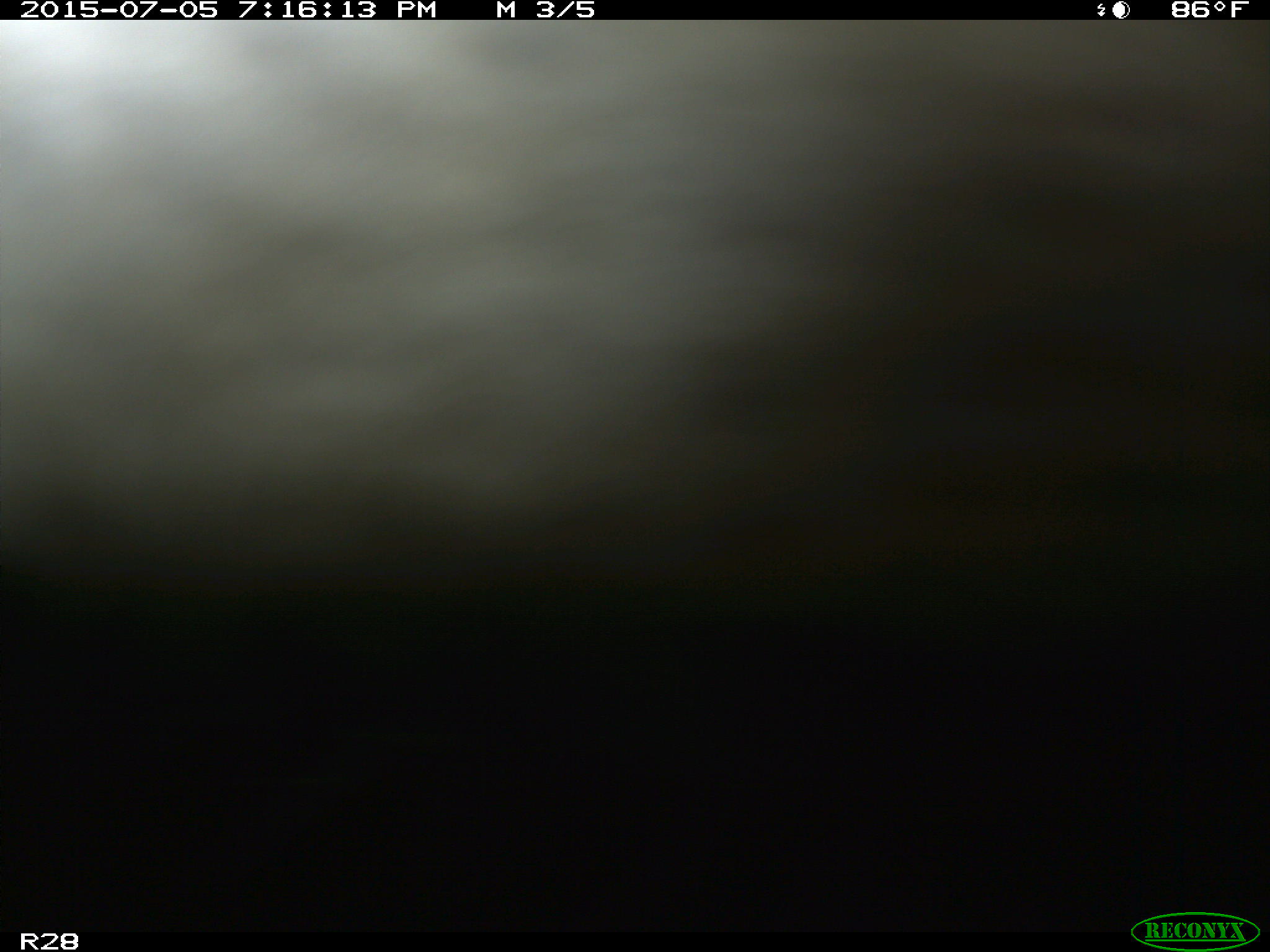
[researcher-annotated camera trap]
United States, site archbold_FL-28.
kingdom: Animalia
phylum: Chordata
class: Mammalia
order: Artiodactyla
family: Bovidae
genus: Bos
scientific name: Bos taurus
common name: domestic cow